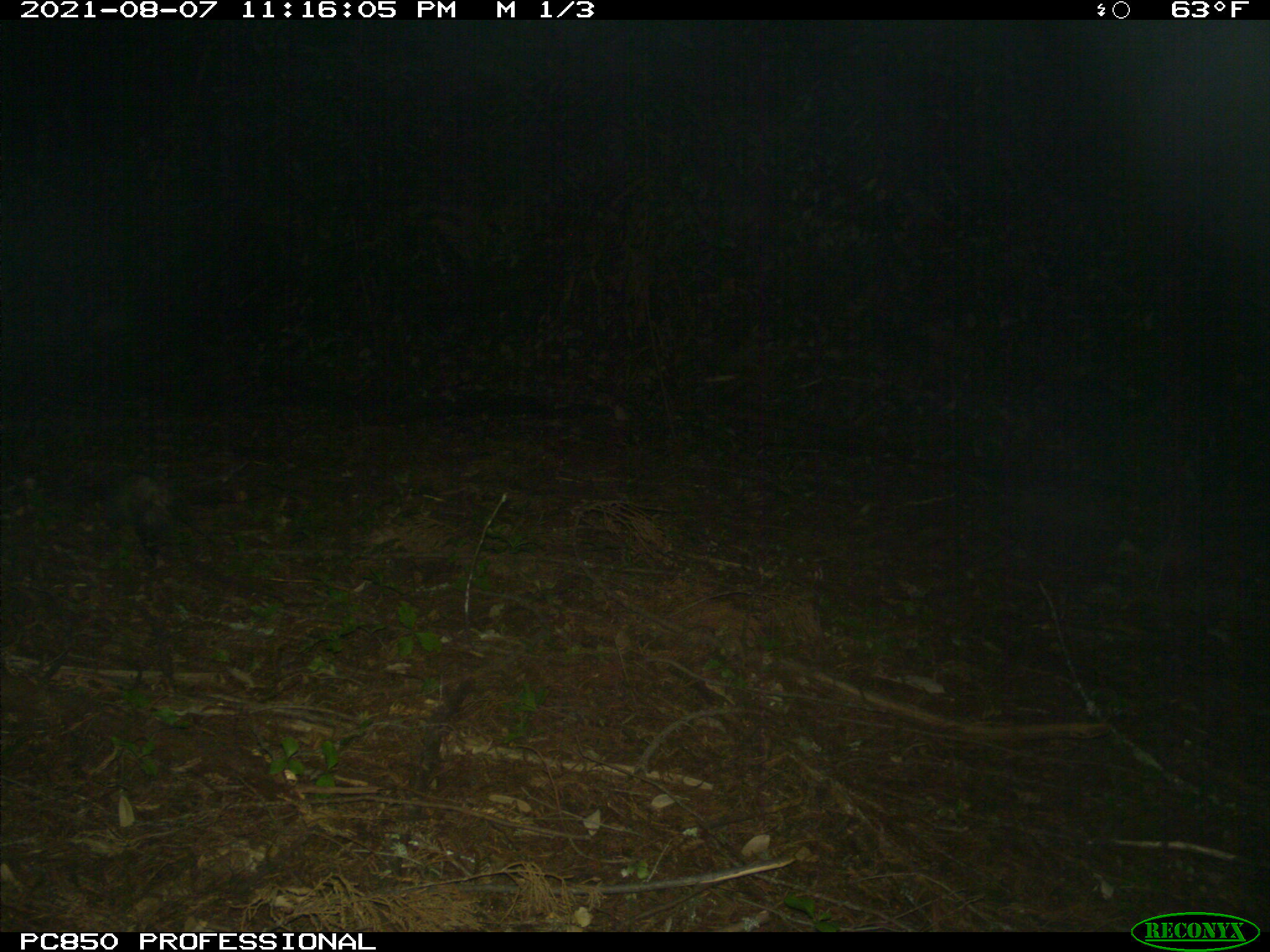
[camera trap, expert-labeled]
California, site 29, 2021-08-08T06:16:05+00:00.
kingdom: Animalia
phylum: Chordata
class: Mammalia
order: Didelphimorphia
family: Didelphidae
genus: Didelphis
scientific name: Didelphis virginiana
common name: virginia opossum